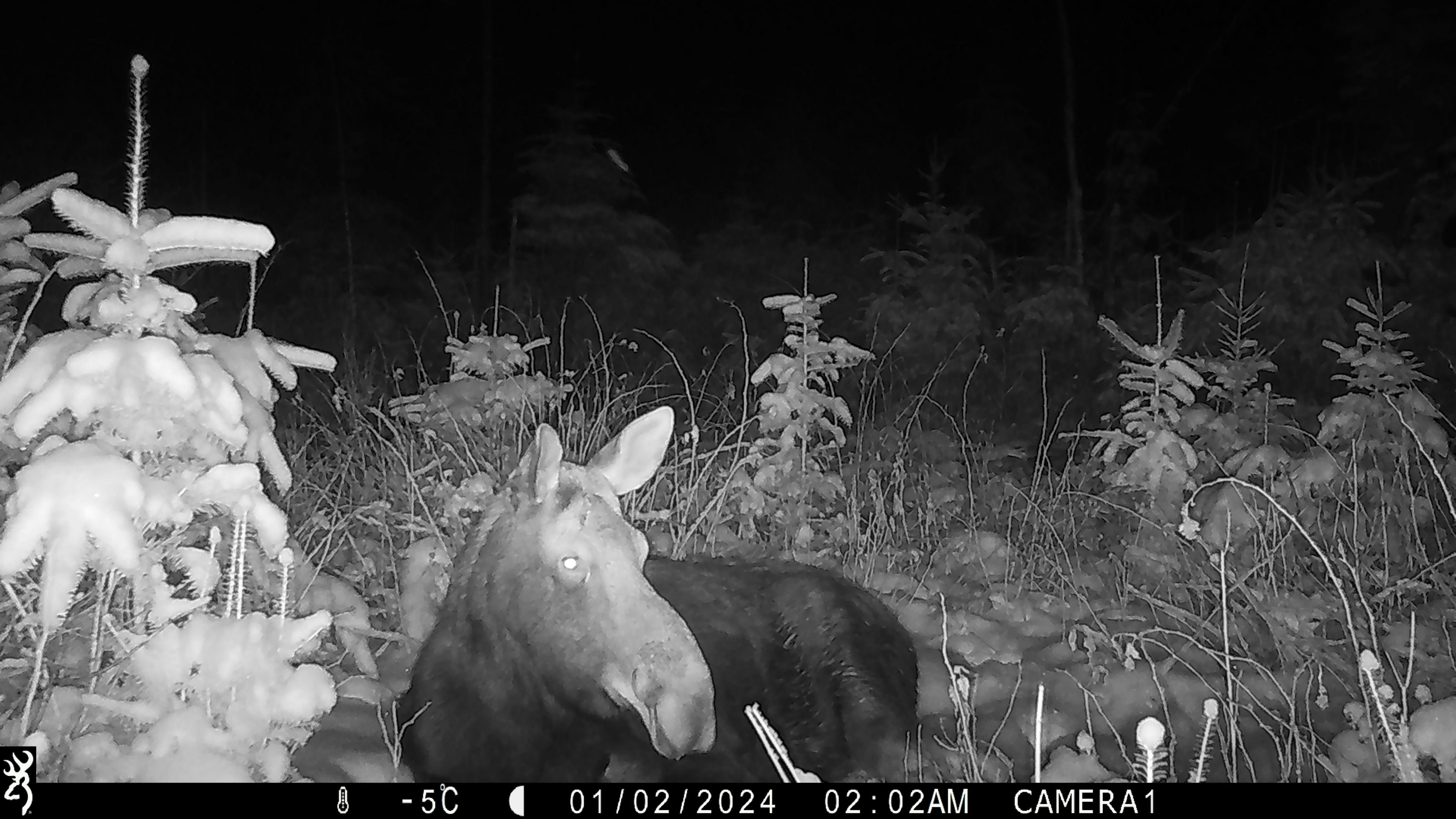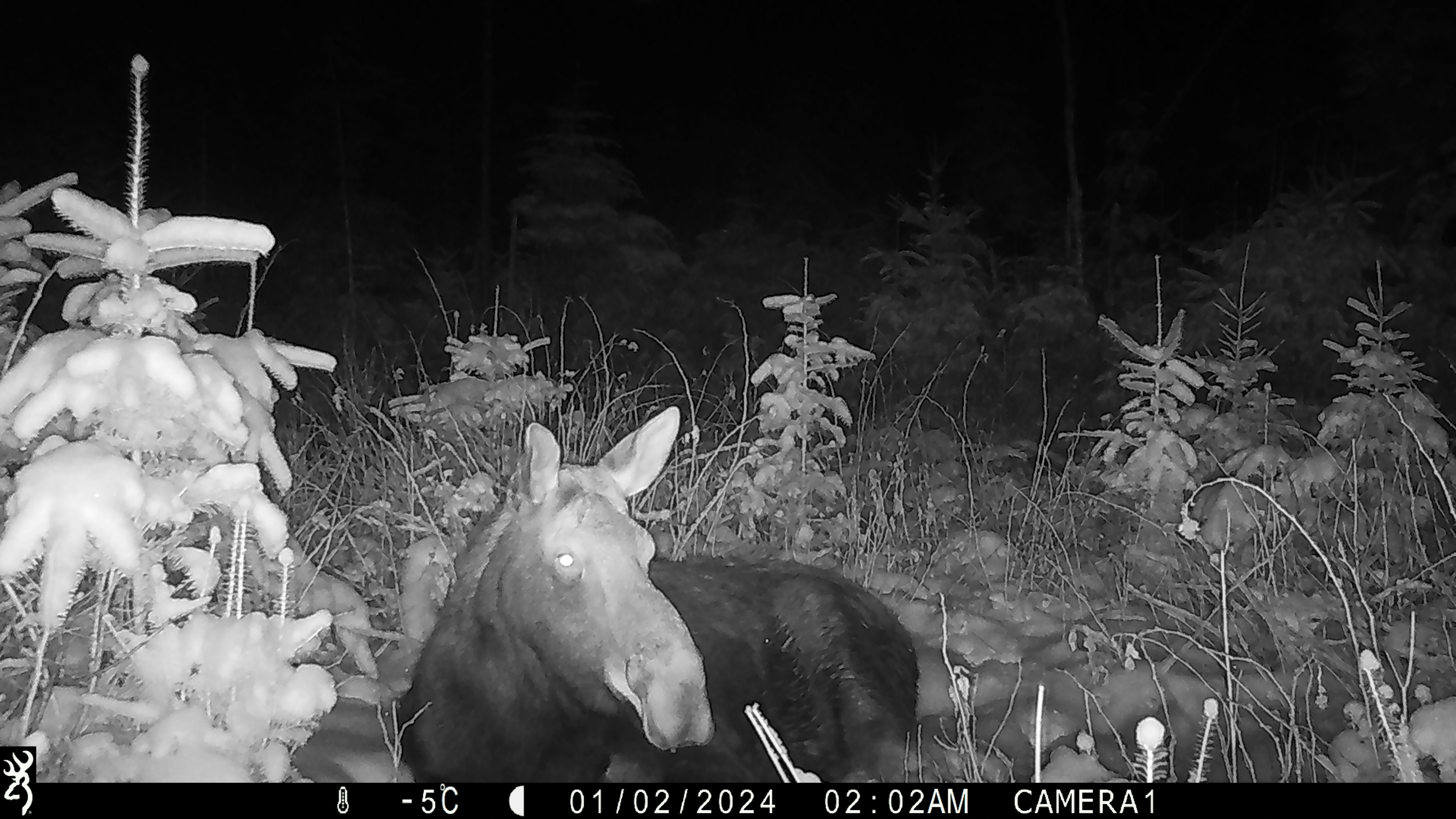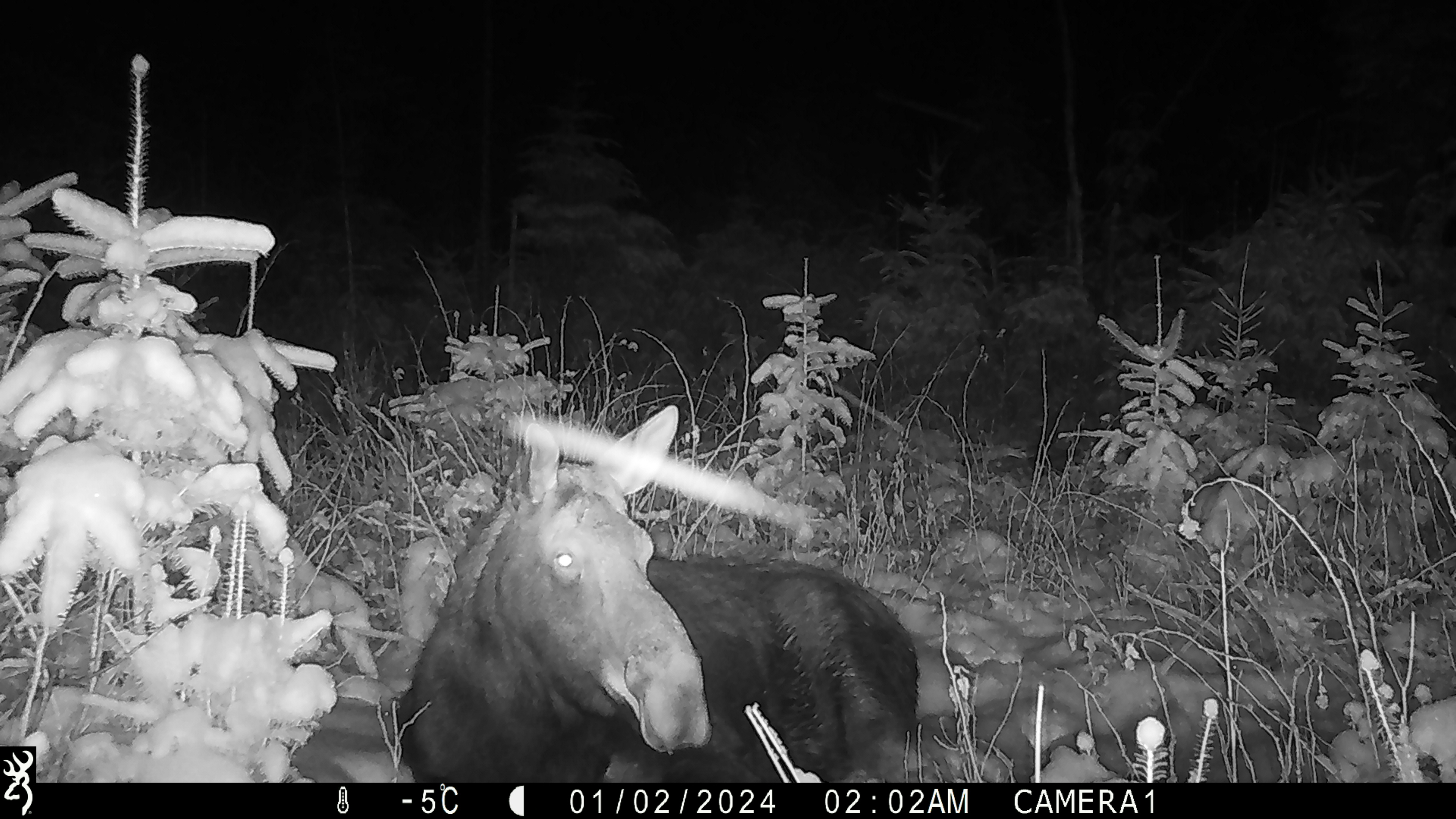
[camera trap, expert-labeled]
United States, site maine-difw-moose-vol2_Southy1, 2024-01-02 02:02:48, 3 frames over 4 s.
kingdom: Animalia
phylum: Chordata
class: Mammalia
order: Artiodactyla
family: Cervidae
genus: Alces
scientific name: Alces alces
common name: moose